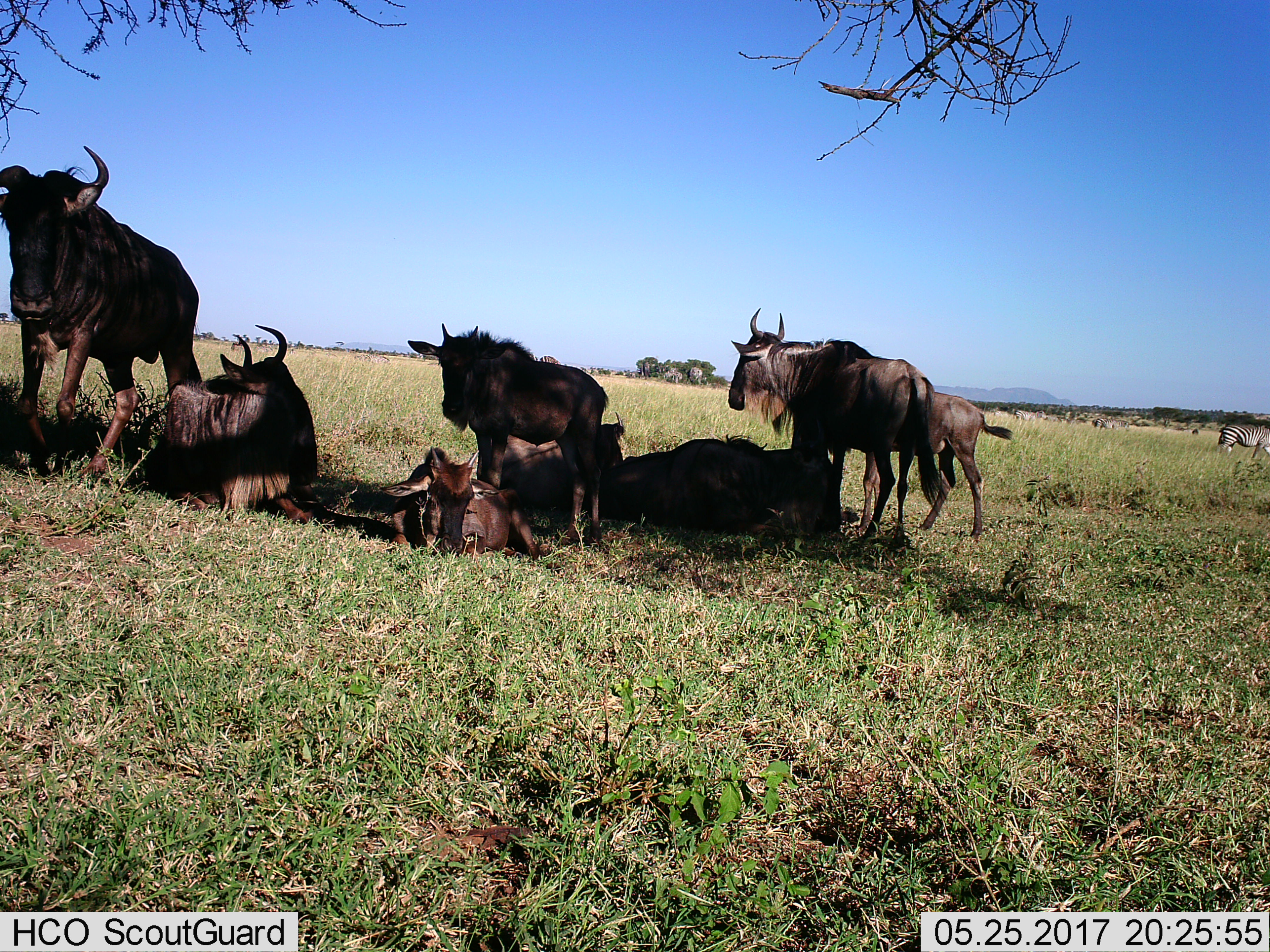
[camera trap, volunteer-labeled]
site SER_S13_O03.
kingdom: Animalia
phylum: Chordata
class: Mammalia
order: Artiodactyla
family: Bovidae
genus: Connochaetes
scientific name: Connochaetes taurinus taurinus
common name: blue wildebeest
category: wildebeestblue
Wildebeestblue (blue wildebeest) (Connochaetes taurinus taurinus), count 8. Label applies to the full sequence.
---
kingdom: Animalia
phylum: Chordata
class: Mammalia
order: Perissodactyla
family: Equidae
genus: Equus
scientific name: Equus quagga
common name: plains zebra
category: zebraplains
Zebraplains (plains zebra) (Equus quagga), count 3. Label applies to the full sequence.